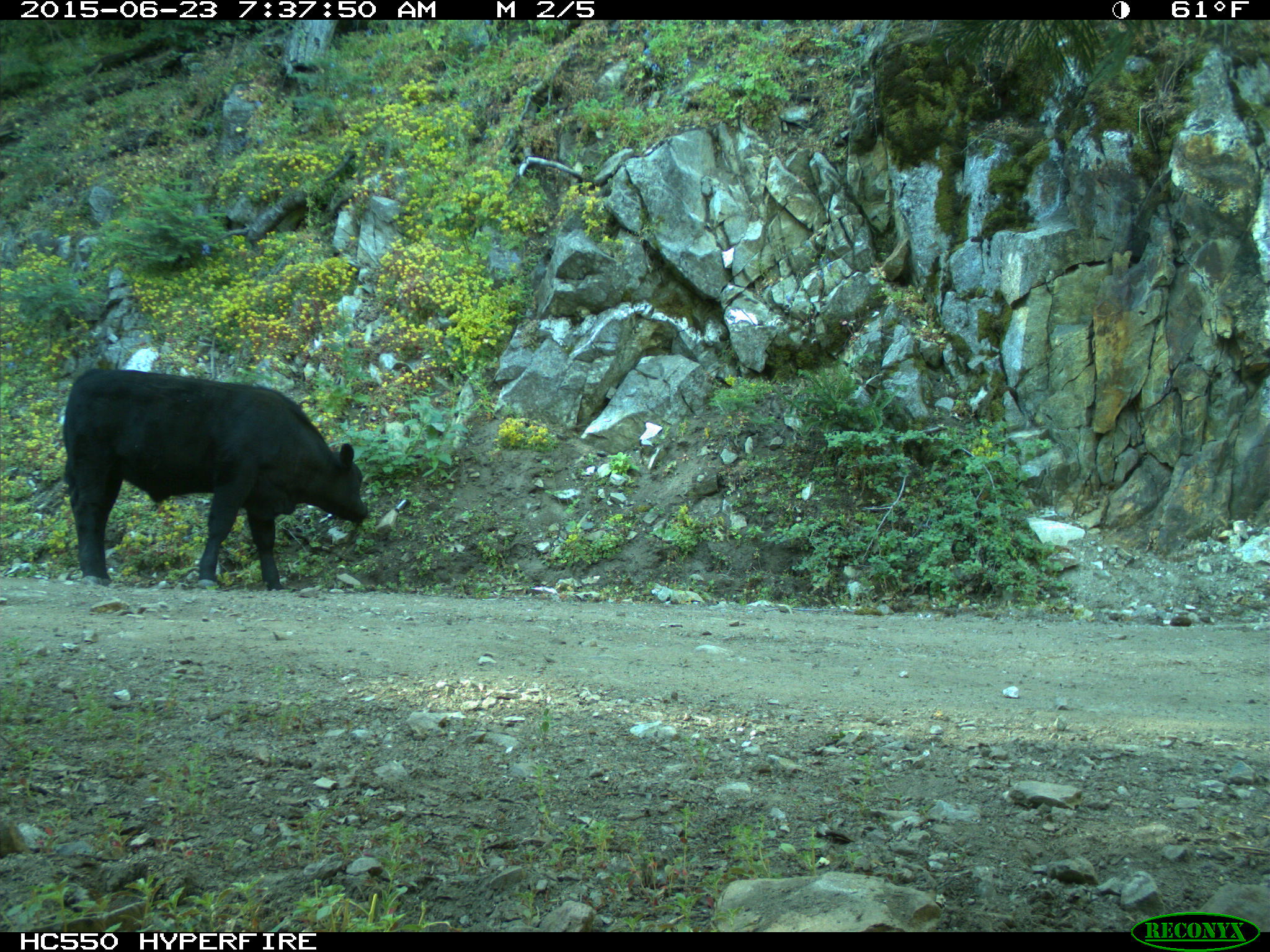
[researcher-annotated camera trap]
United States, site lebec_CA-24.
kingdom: Animalia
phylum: Chordata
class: Mammalia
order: Artiodactyla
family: Bovidae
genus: Bos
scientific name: Bos taurus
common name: domestic cow